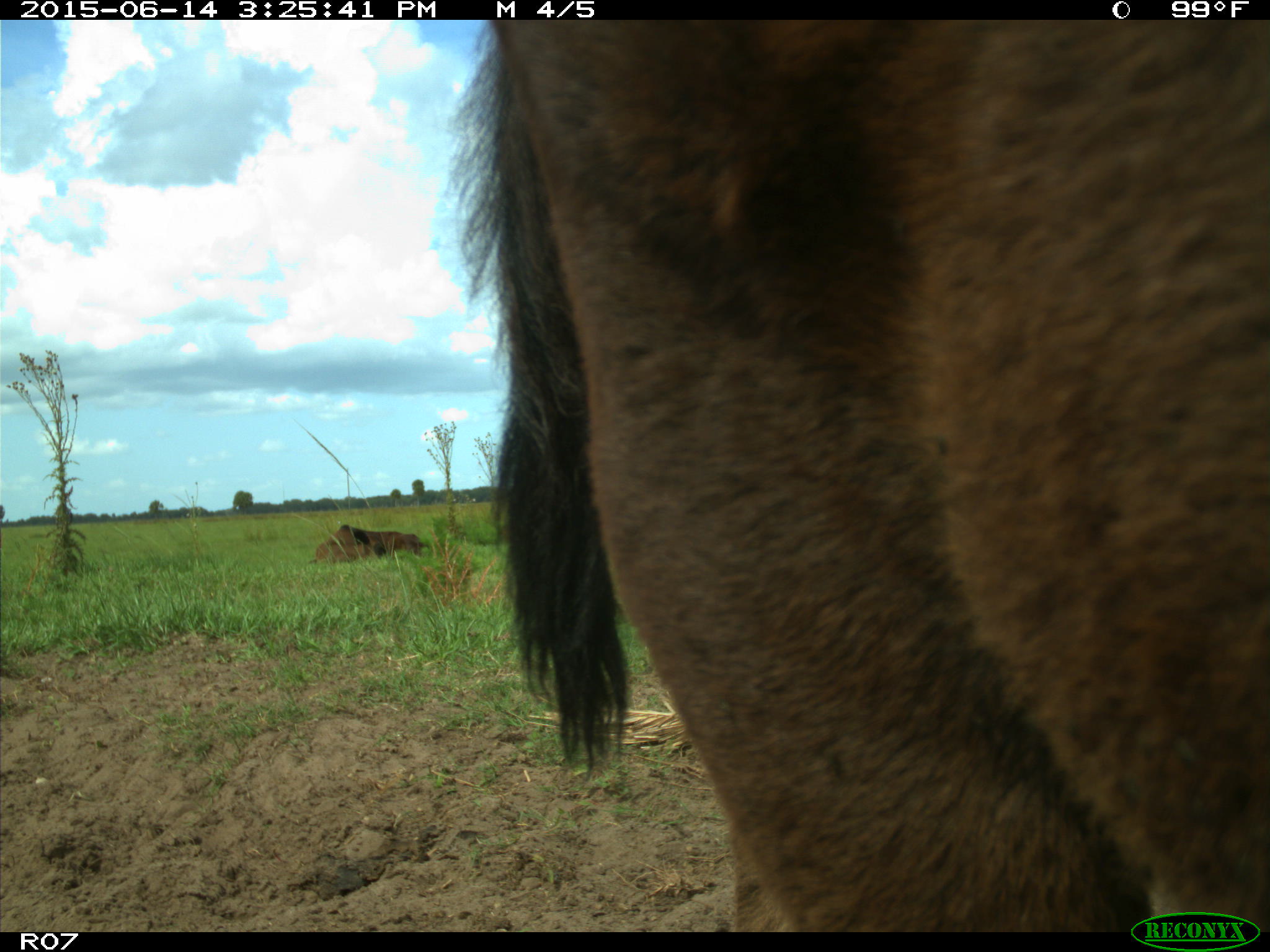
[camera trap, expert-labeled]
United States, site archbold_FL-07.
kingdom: Animalia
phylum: Chordata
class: Mammalia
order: Artiodactyla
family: Bovidae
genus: Bos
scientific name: Bos taurus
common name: domestic cow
Bos taurus (domestic cow).